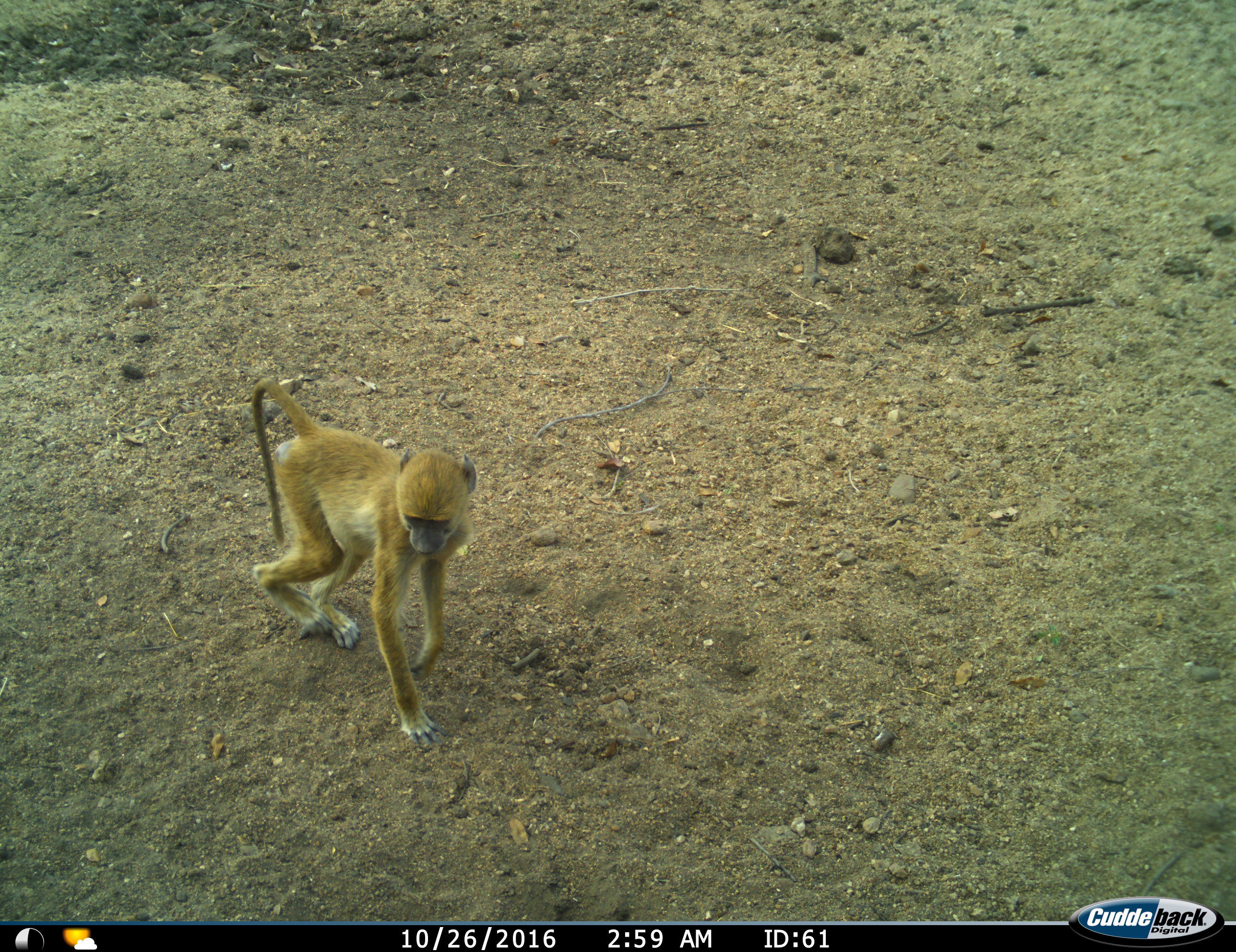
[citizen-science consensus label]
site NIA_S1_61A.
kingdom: Animalia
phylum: Chordata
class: Mammalia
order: Primates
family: Cercopithecidae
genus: Papio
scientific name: Papio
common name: baboon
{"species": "baboon (Papio)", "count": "1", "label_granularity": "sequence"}